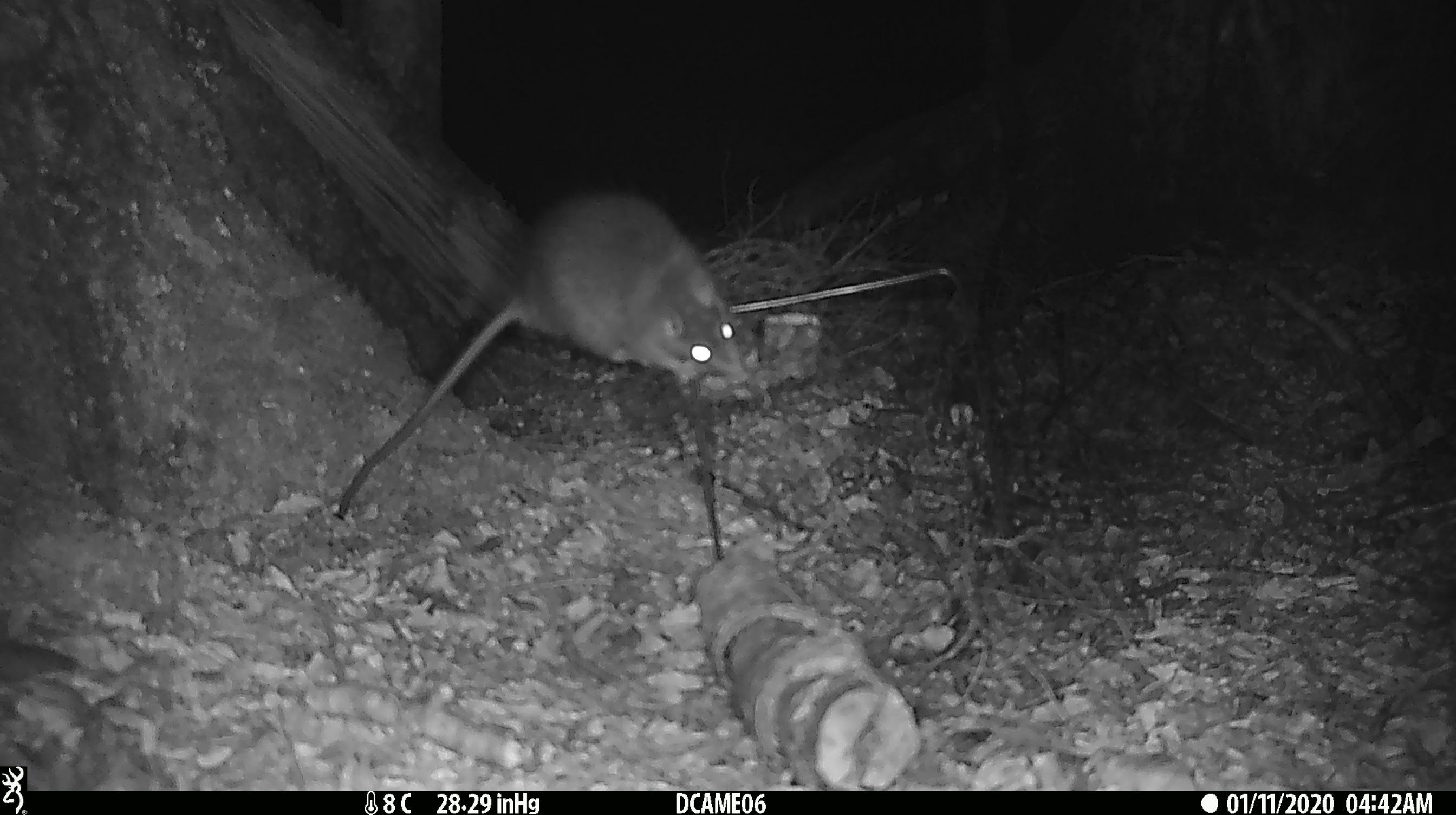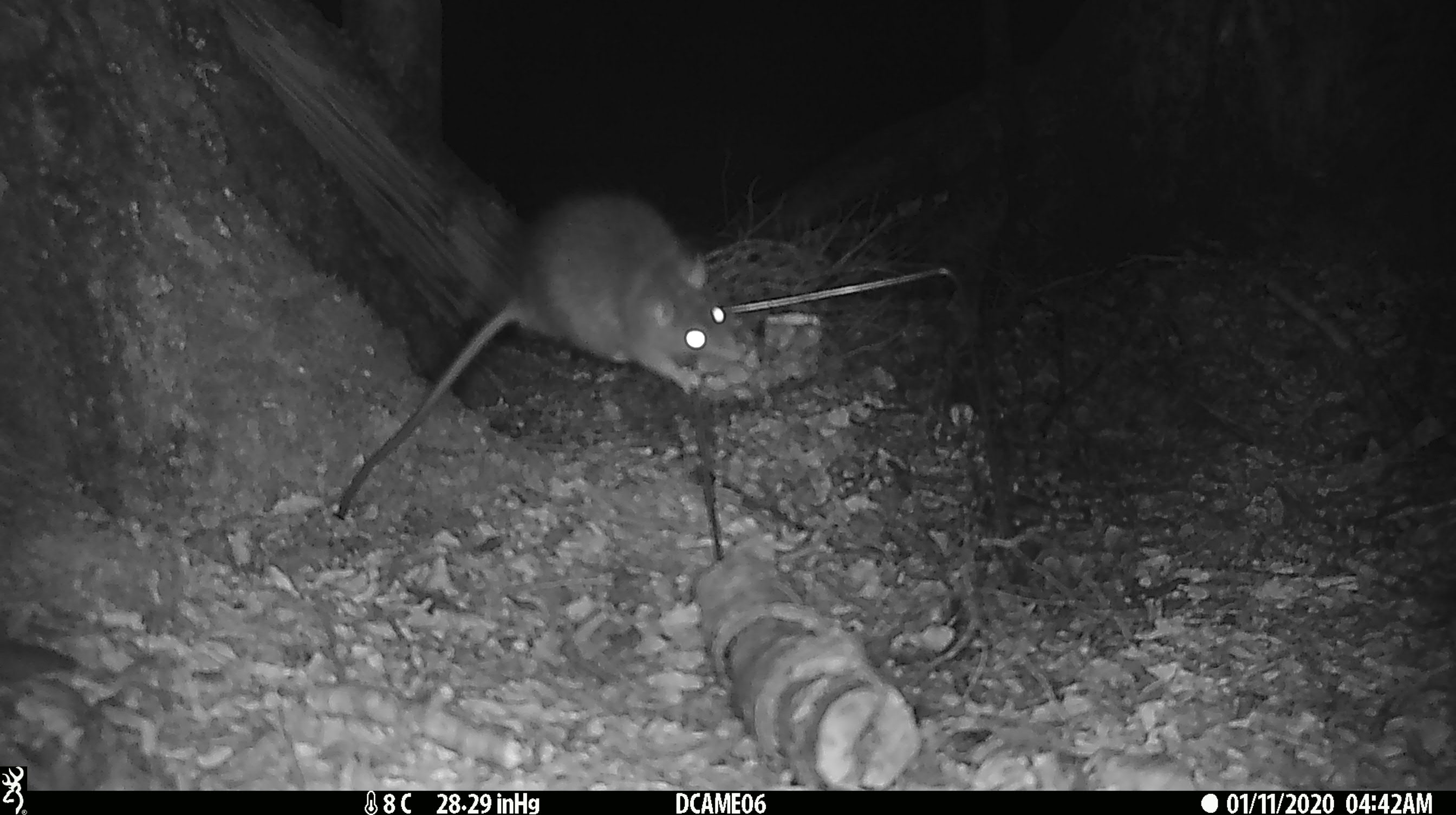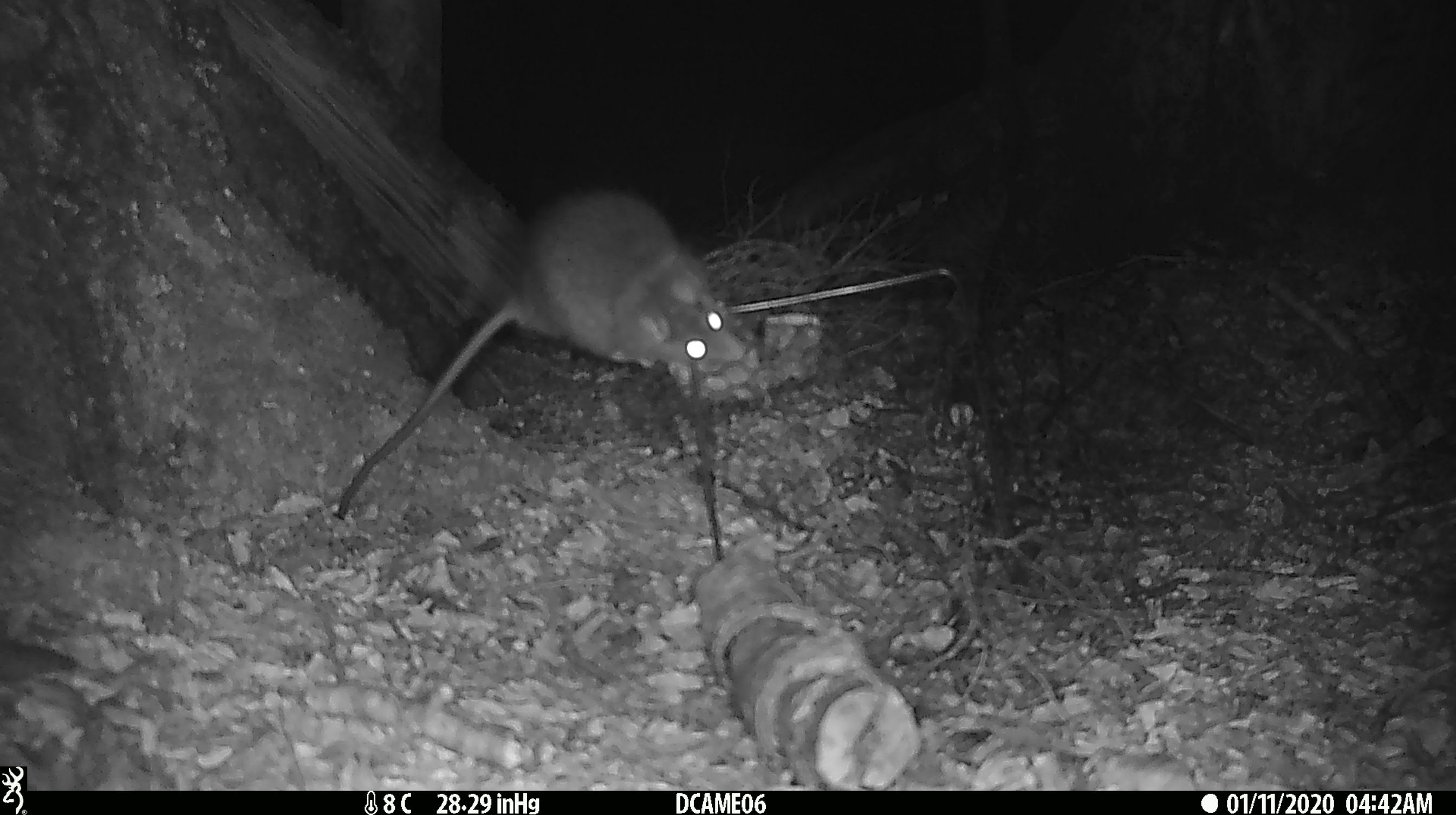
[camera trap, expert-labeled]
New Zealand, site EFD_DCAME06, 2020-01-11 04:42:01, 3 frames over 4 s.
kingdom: Animalia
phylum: Chordata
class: Mammalia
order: Rodentia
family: Muridae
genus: Rattus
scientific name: Rattus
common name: rat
Rat (Rattus).